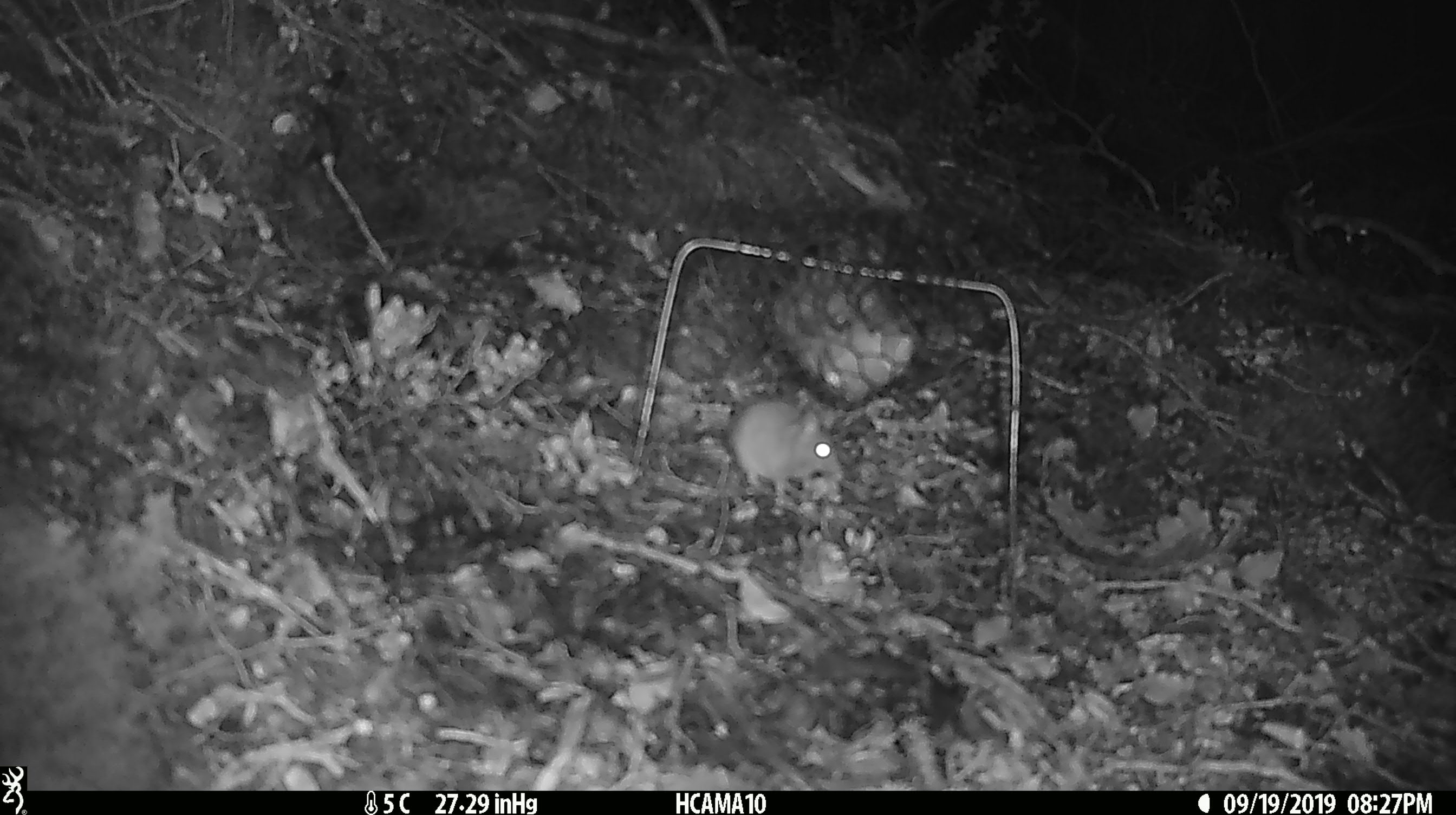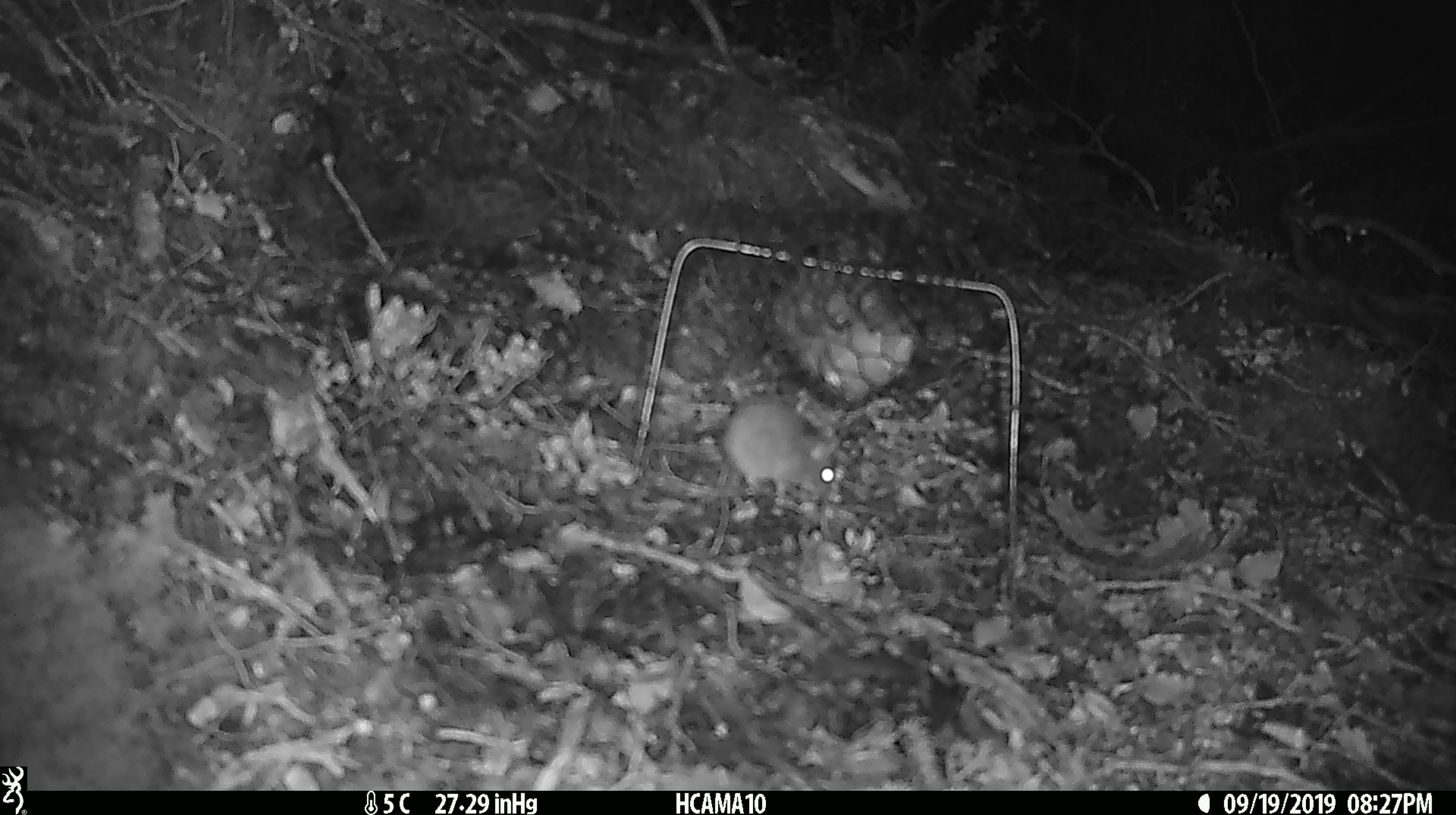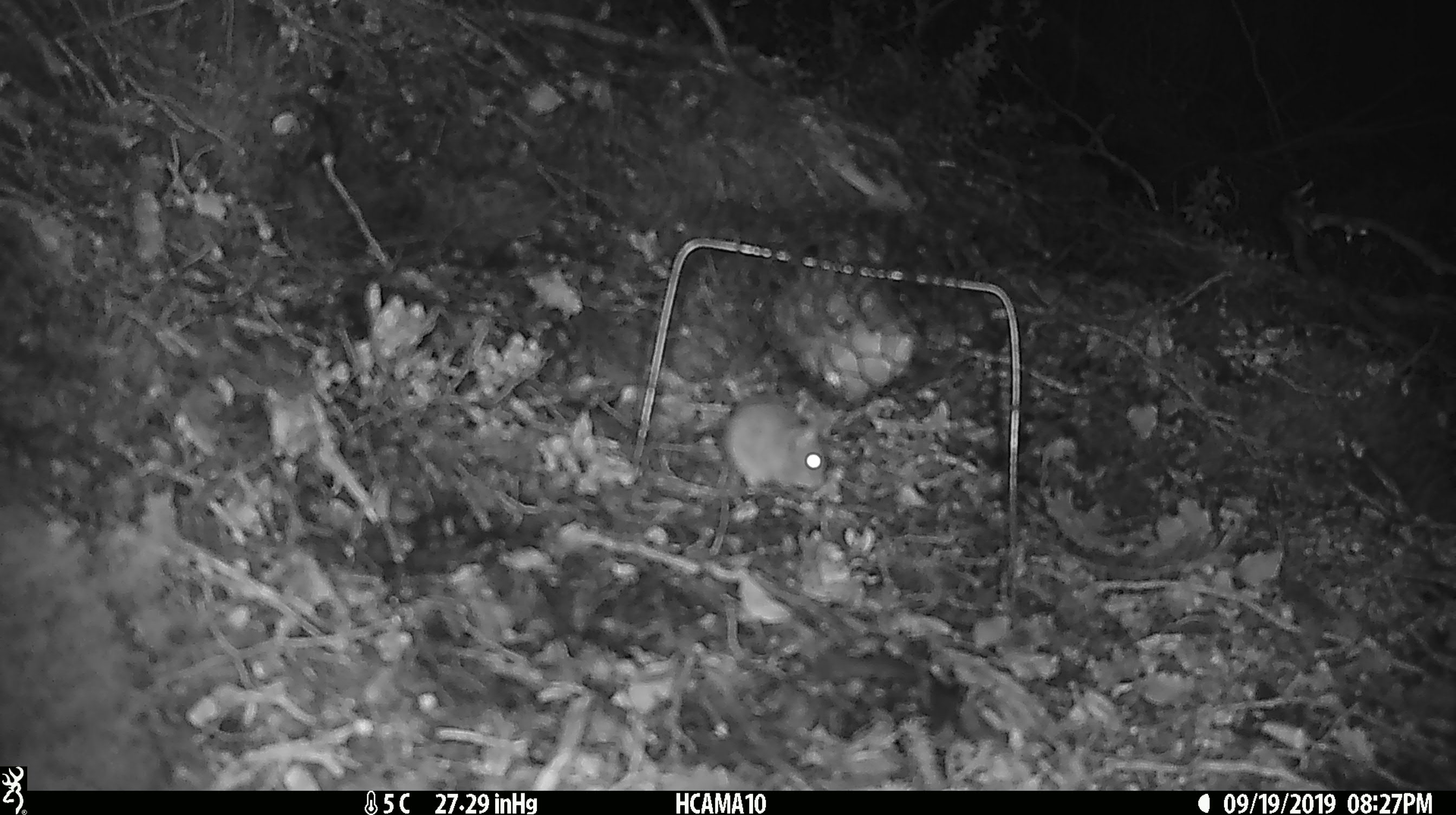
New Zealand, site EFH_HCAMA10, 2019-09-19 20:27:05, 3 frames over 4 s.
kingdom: Animalia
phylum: Chordata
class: Mammalia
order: Rodentia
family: Muridae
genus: Mus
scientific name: Mus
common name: mouse